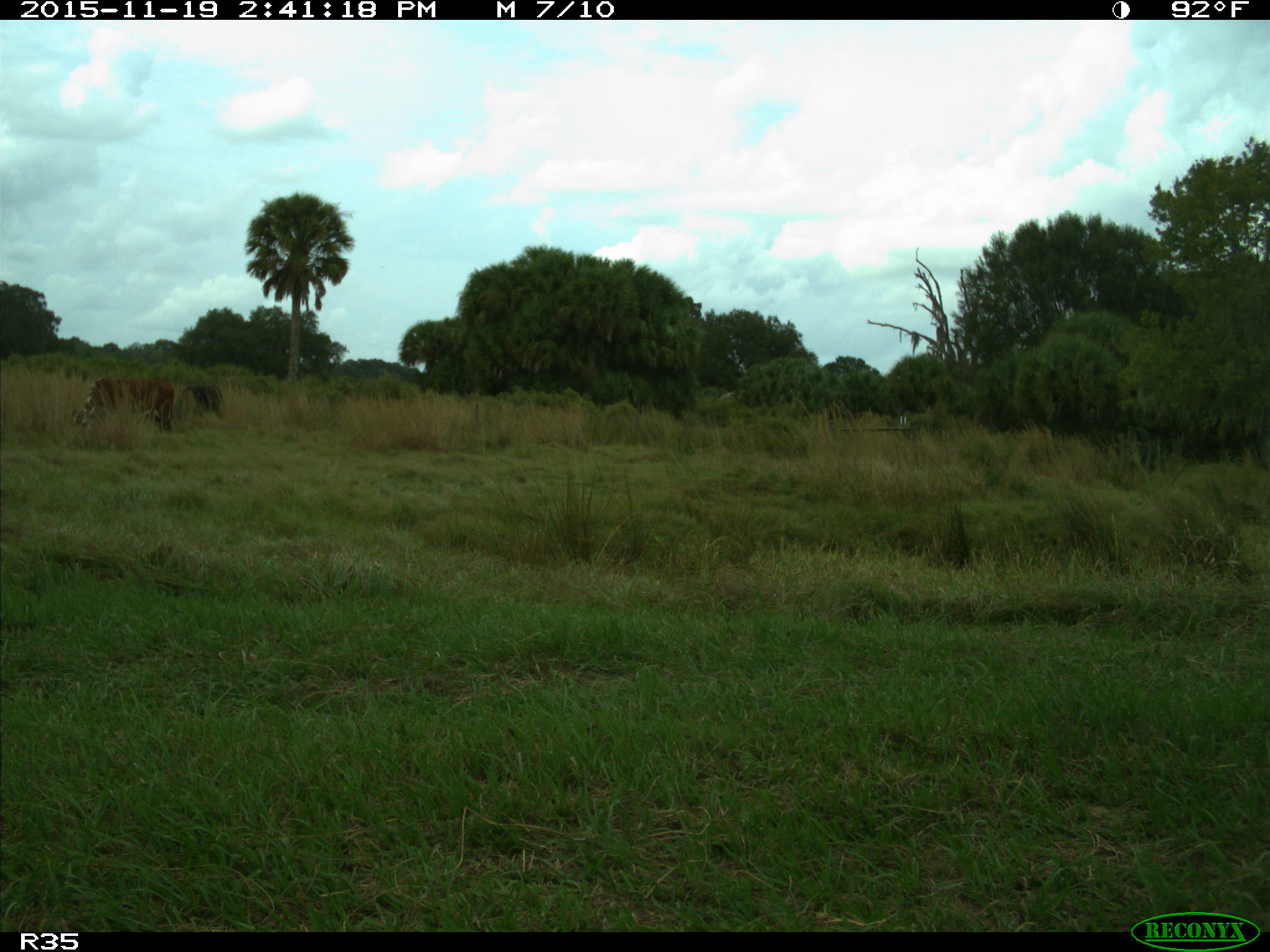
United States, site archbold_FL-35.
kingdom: Animalia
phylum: Chordata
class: Mammalia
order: Artiodactyla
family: Bovidae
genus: Bos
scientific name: Bos taurus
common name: domestic cow